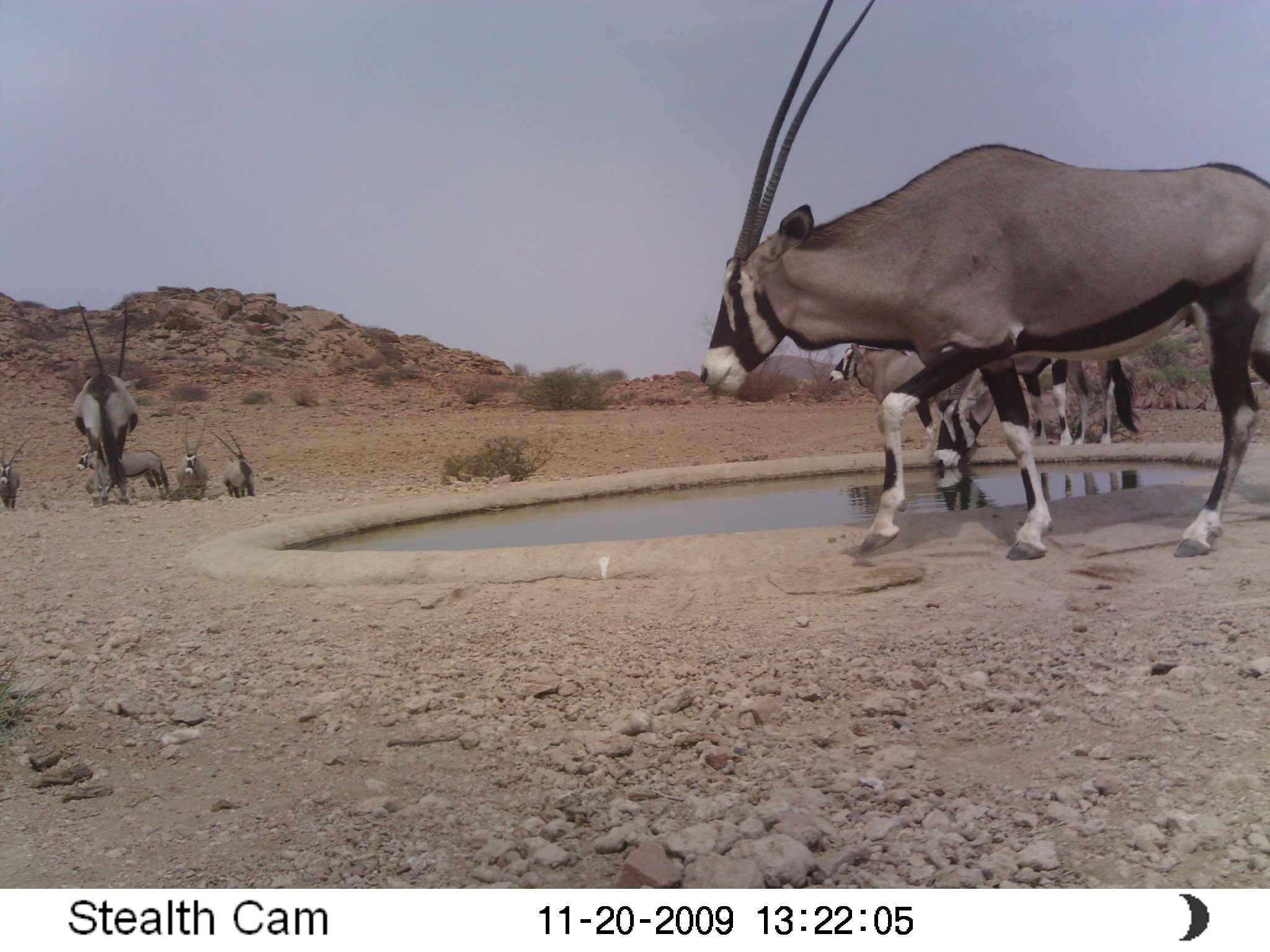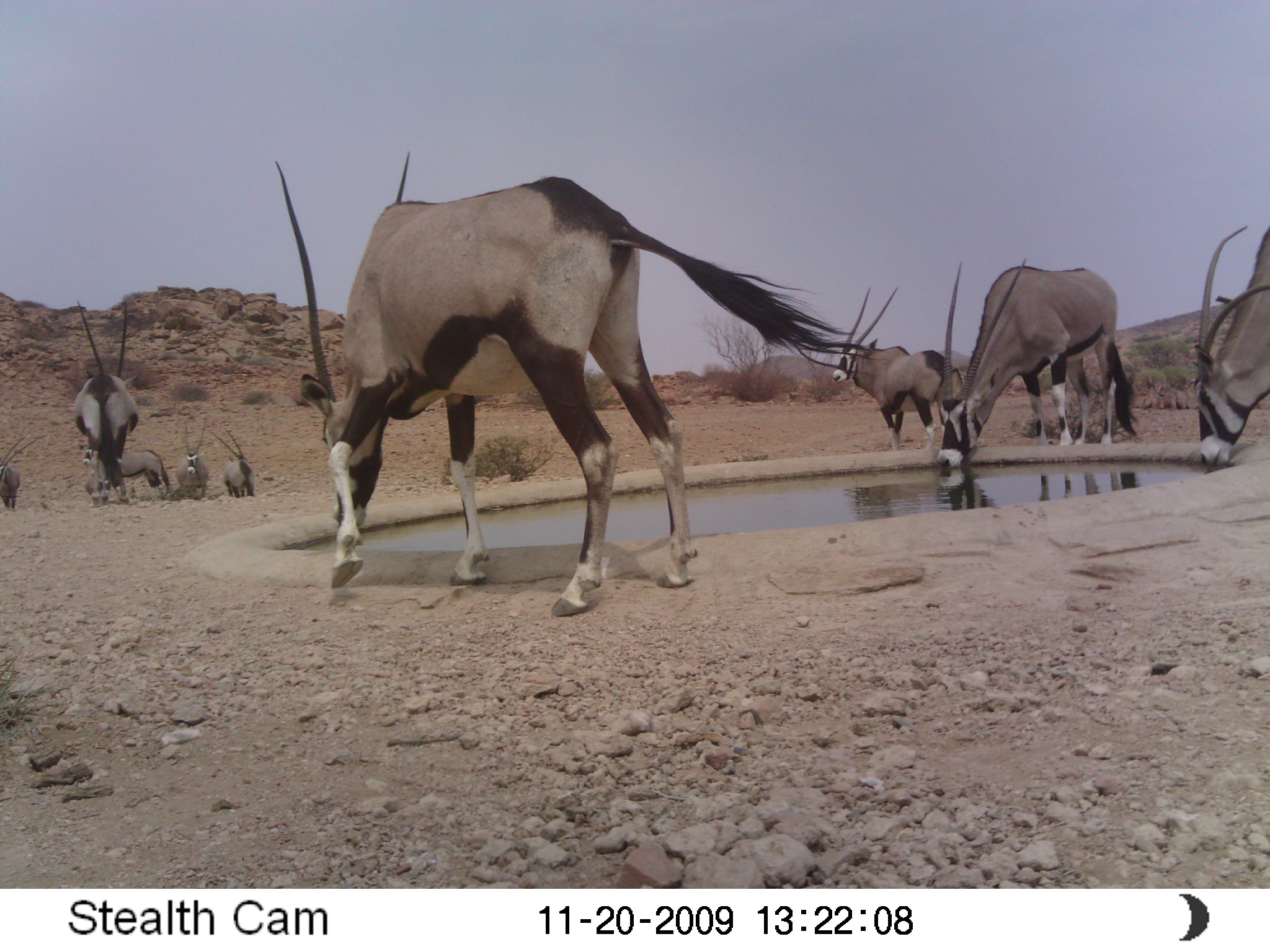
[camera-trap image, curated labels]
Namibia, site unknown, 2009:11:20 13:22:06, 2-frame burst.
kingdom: Animalia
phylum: Chordata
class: Mammalia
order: Artiodactyla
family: Bovidae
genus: Oryx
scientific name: Oryx gazella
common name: gemsbok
Oryx gazella (gemsbok).